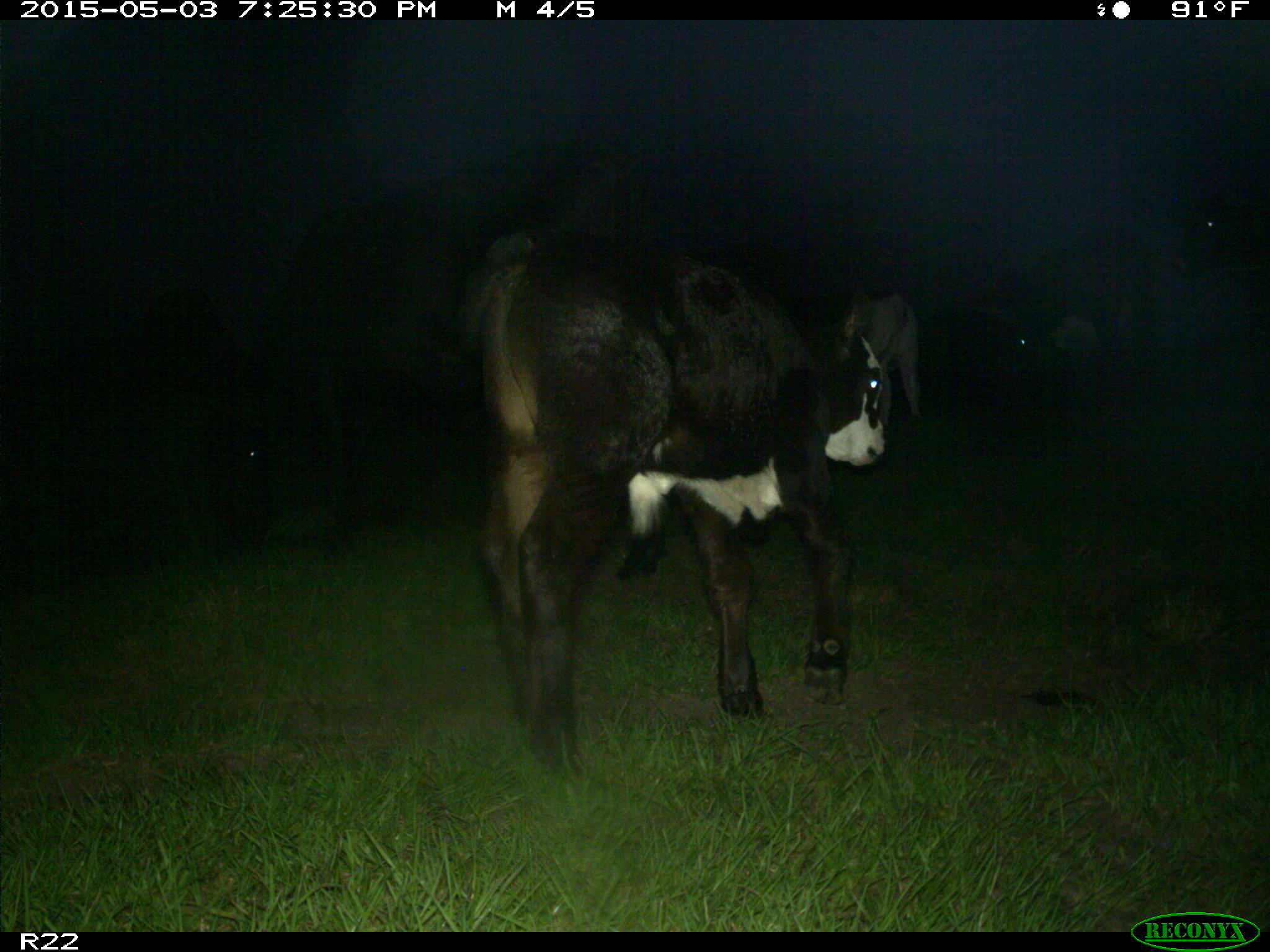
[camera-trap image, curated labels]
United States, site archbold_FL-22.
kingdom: Animalia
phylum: Chordata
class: Mammalia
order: Artiodactyla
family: Bovidae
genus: Bos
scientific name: Bos taurus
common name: domestic cow